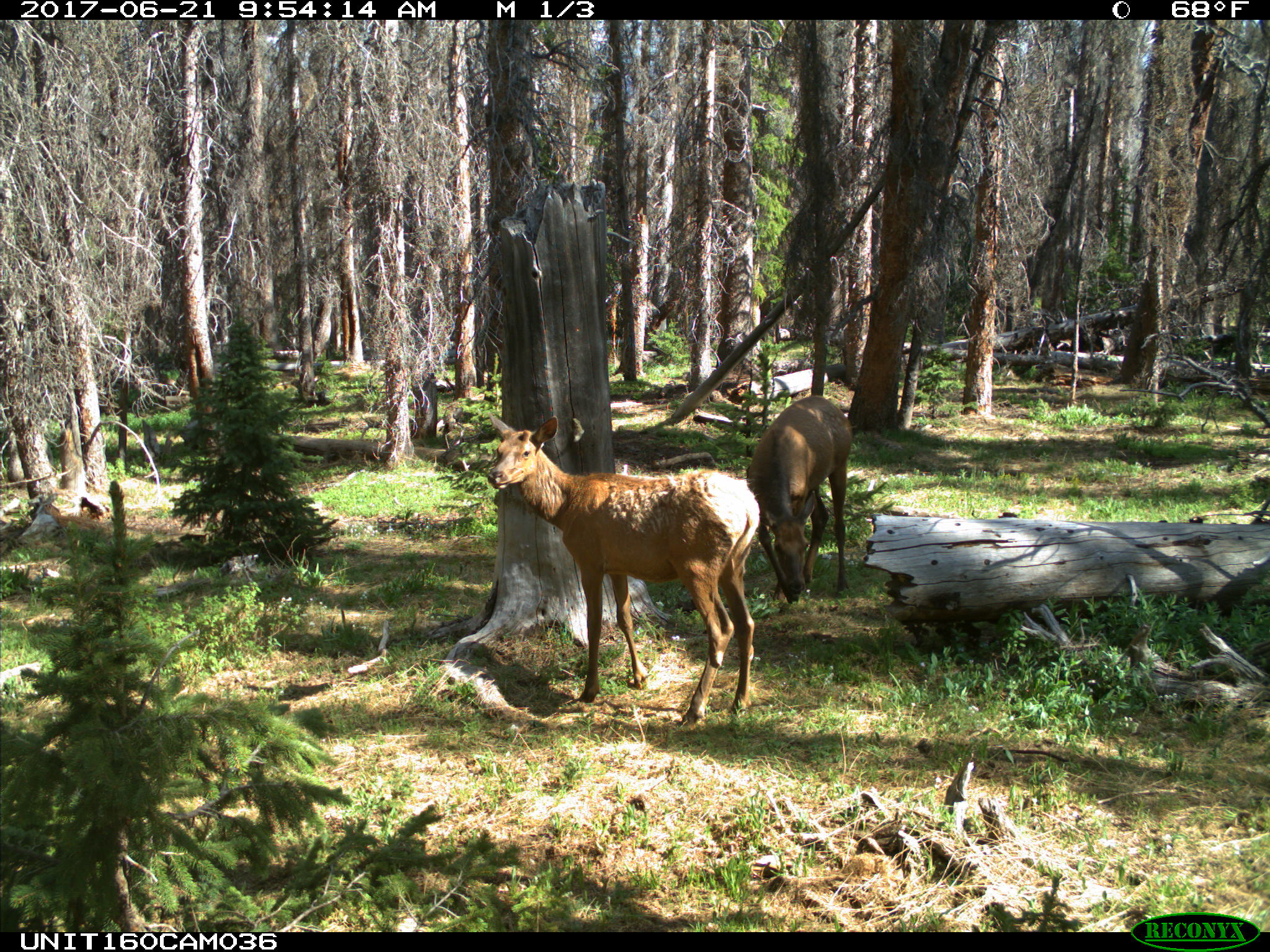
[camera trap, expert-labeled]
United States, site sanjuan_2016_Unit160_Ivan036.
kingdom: Animalia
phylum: Chordata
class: Mammalia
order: Artiodactyla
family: Cervidae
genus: Cervus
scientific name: Cervus elaphus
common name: red deer